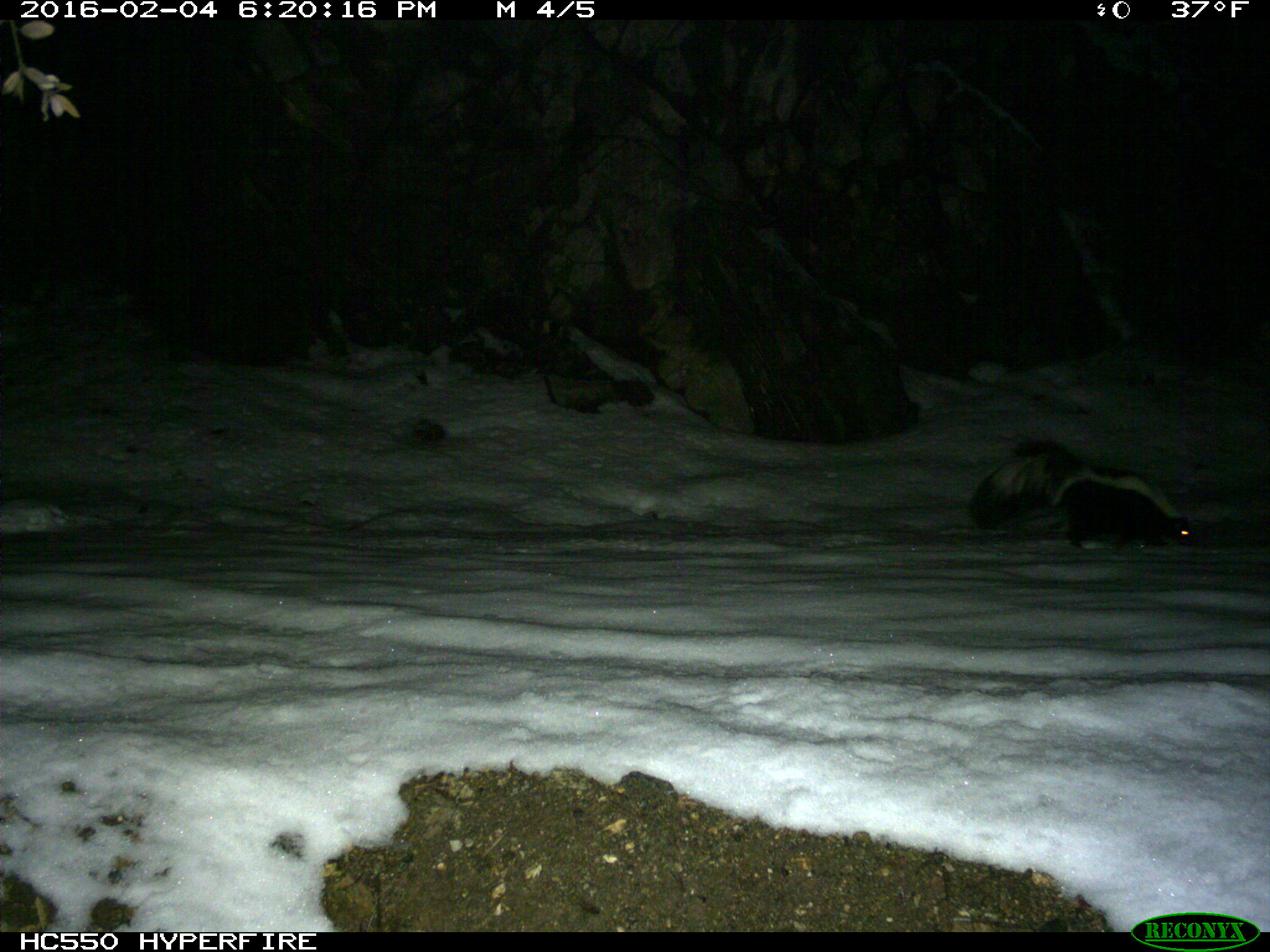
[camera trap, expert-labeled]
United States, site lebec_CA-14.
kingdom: Animalia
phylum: Chordata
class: Mammalia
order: Carnivora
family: Mephitidae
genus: Mephitis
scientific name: Mephitis mephitis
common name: striped skunk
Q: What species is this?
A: Mephitis mephitis (striped skunk).